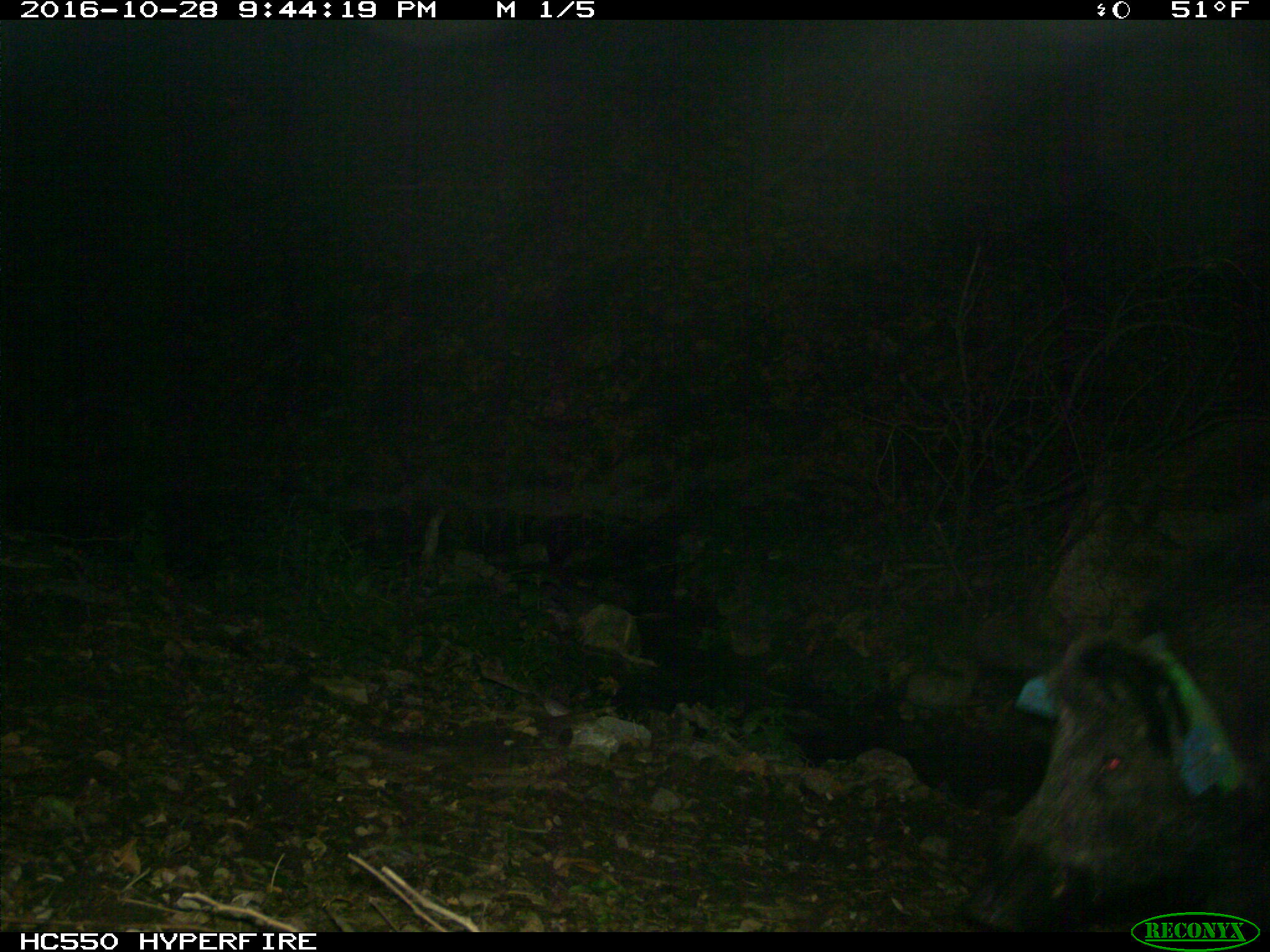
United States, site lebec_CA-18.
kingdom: Animalia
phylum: Chordata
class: Mammalia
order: Artiodactyla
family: Suidae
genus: Sus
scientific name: Sus scrofa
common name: wild boar